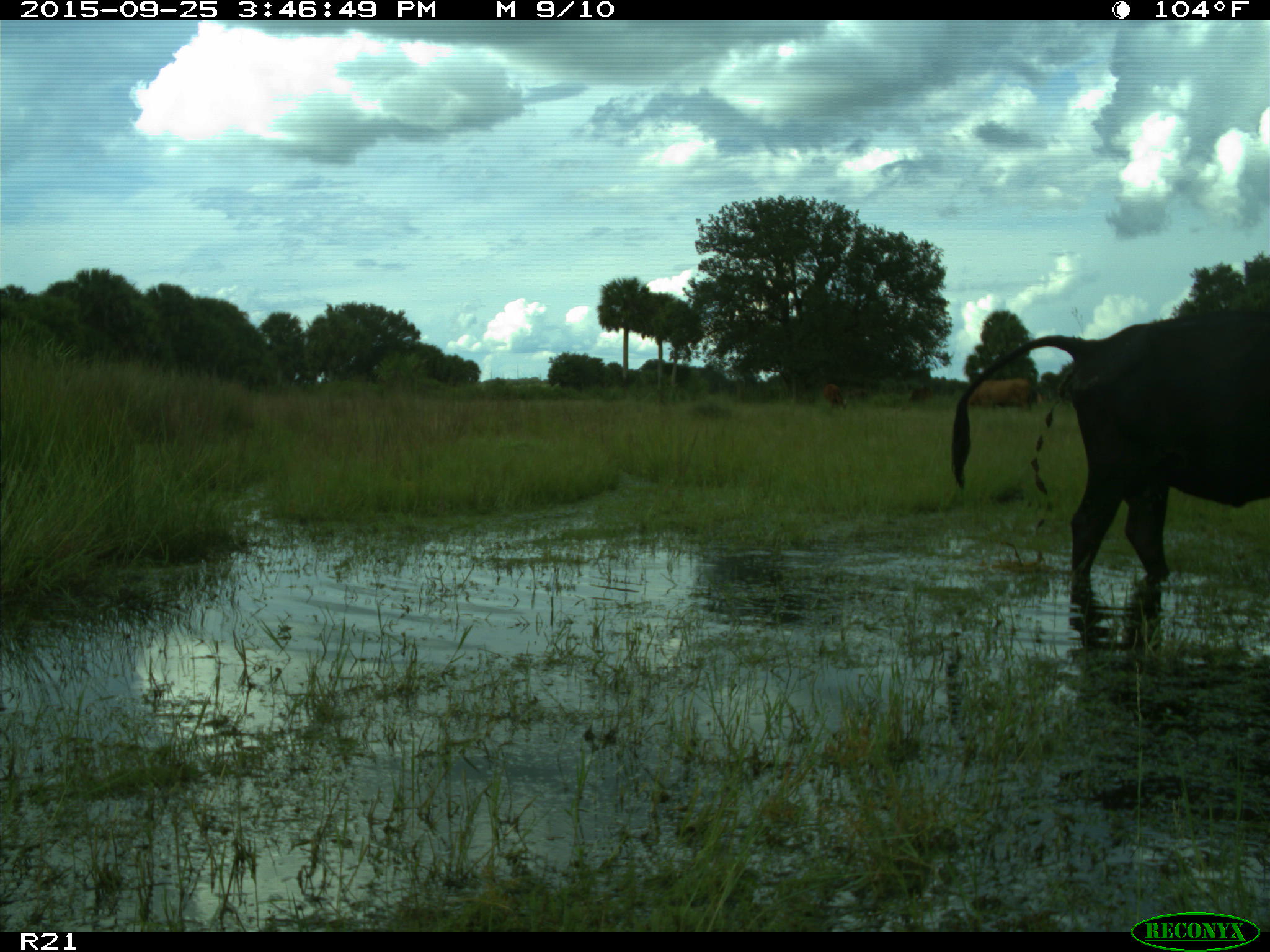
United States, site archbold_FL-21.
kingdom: Animalia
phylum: Chordata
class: Mammalia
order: Artiodactyla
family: Bovidae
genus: Bos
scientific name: Bos taurus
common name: domestic cow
Bos taurus (domestic cow).